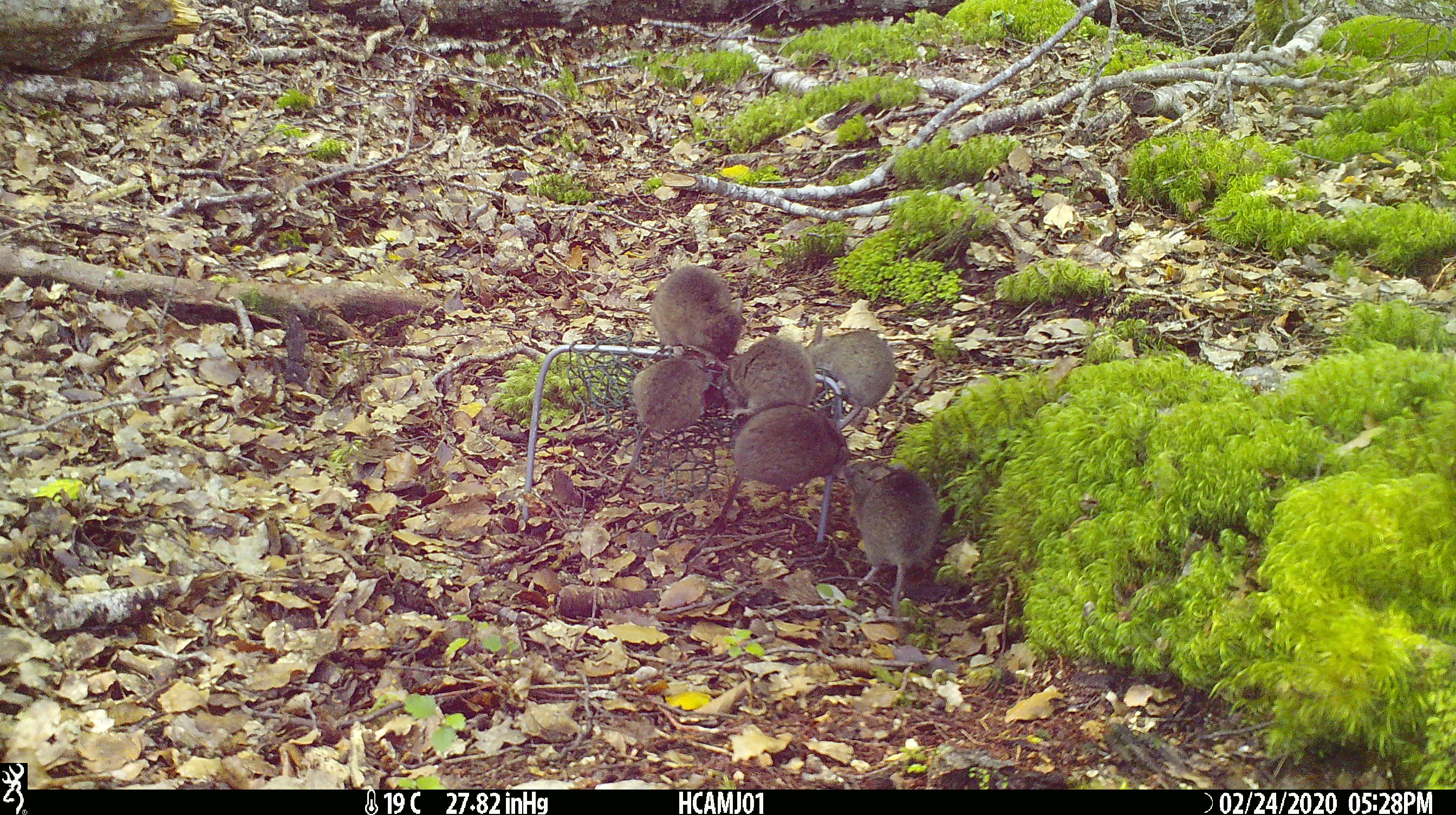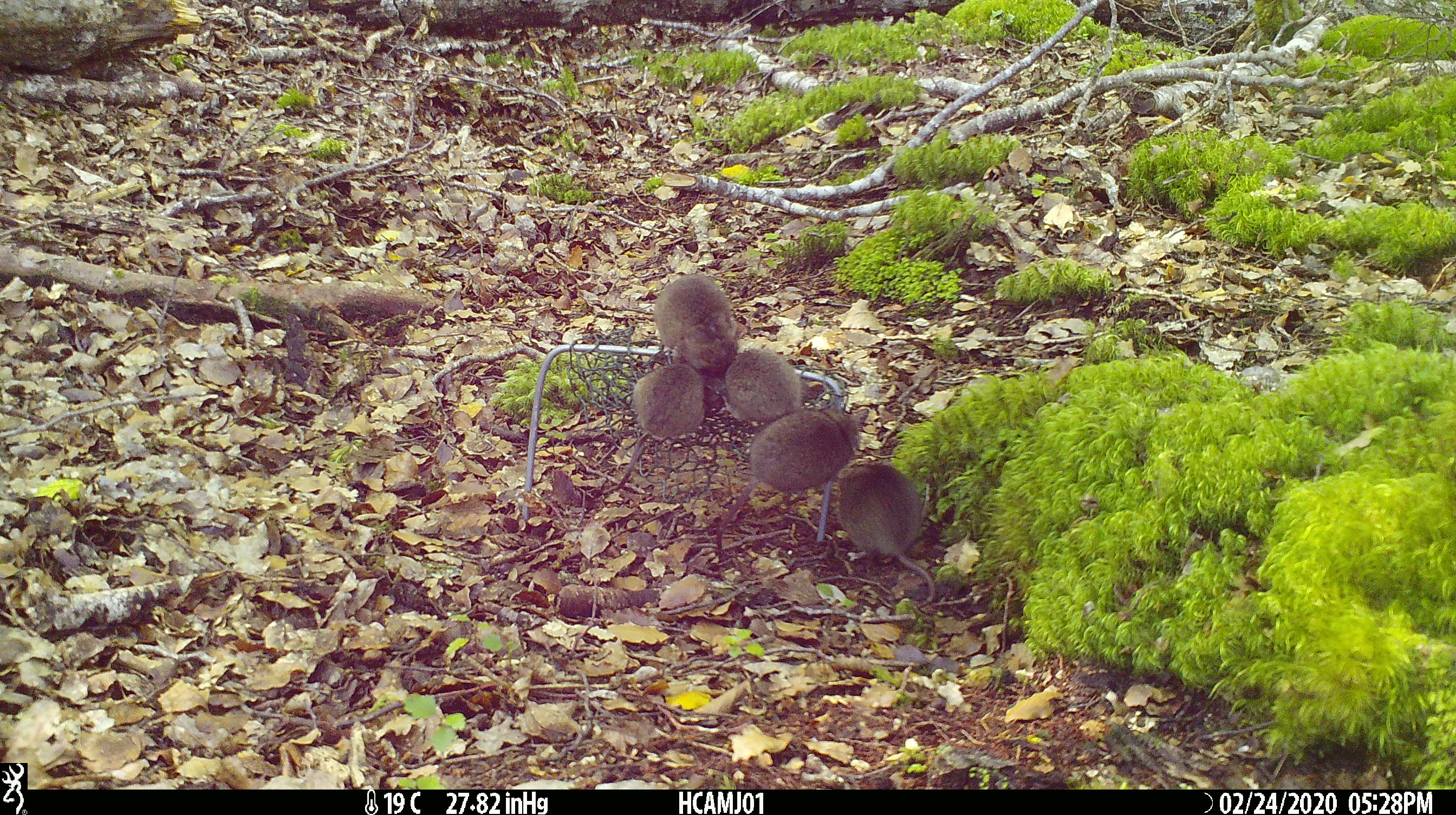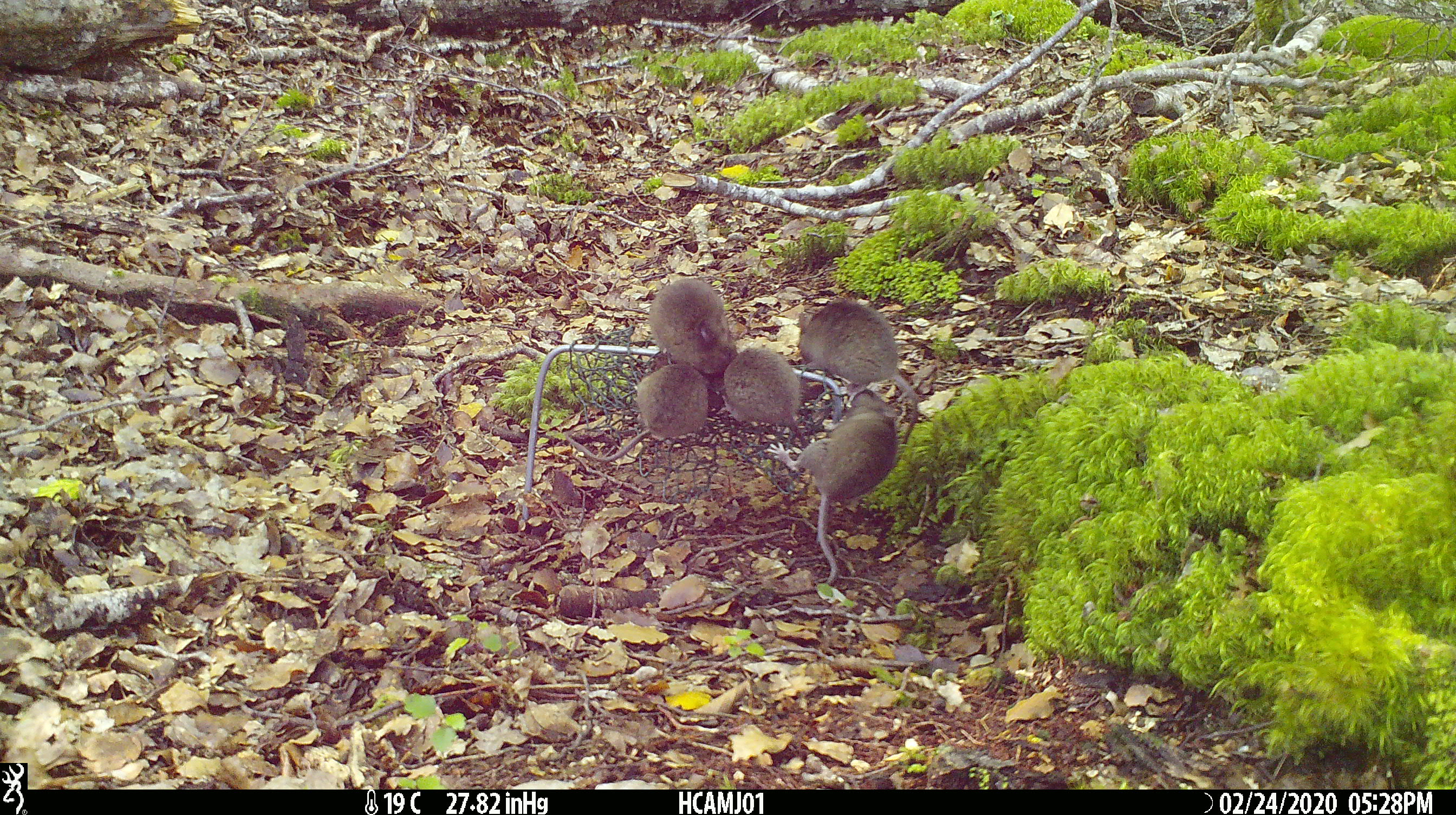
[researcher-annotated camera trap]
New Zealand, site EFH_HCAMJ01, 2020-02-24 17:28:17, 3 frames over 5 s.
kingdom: Animalia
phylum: Chordata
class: Mammalia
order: Rodentia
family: Muridae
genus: Mus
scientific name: Mus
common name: mouse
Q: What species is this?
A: Mouse (Mus).